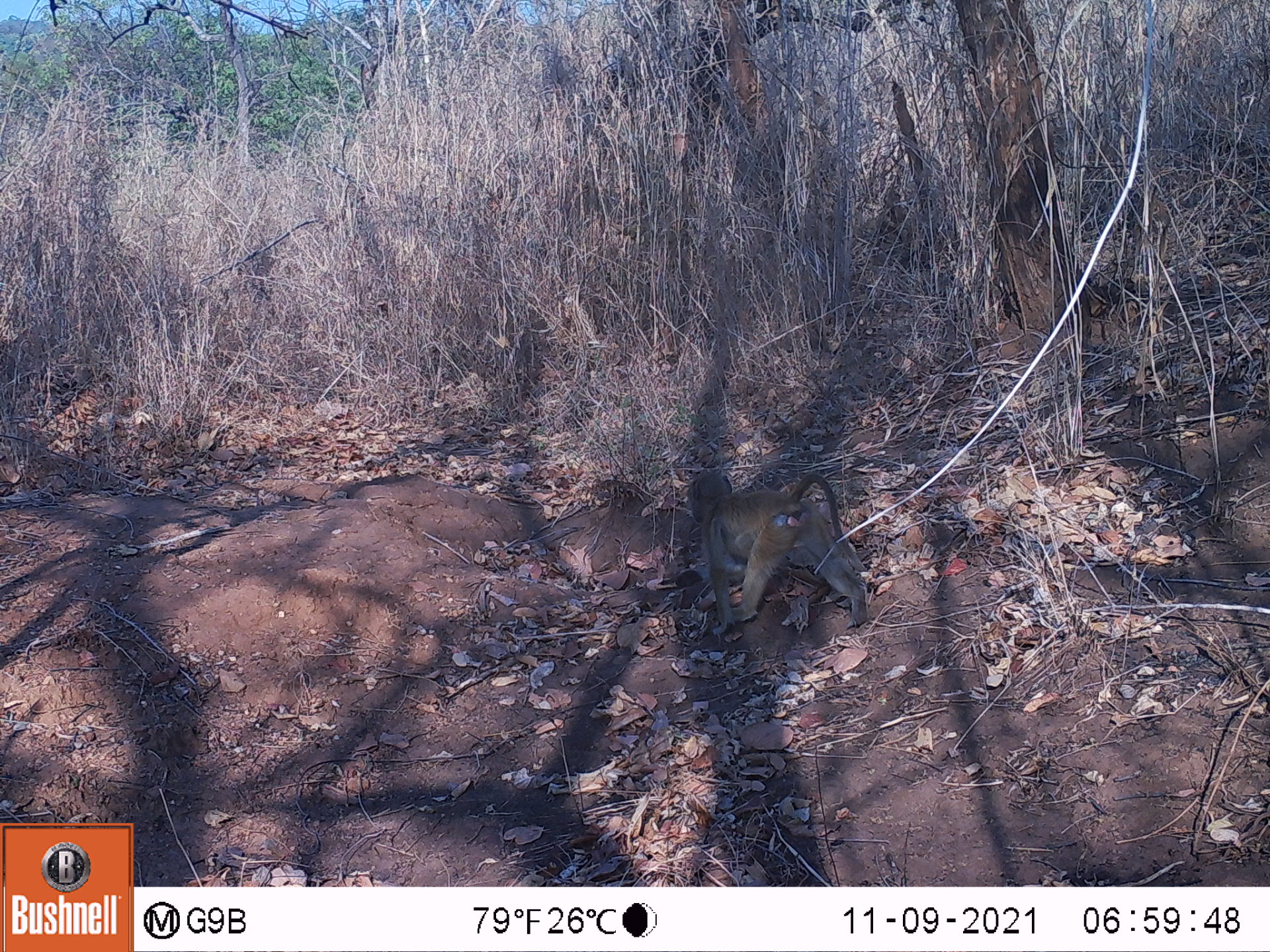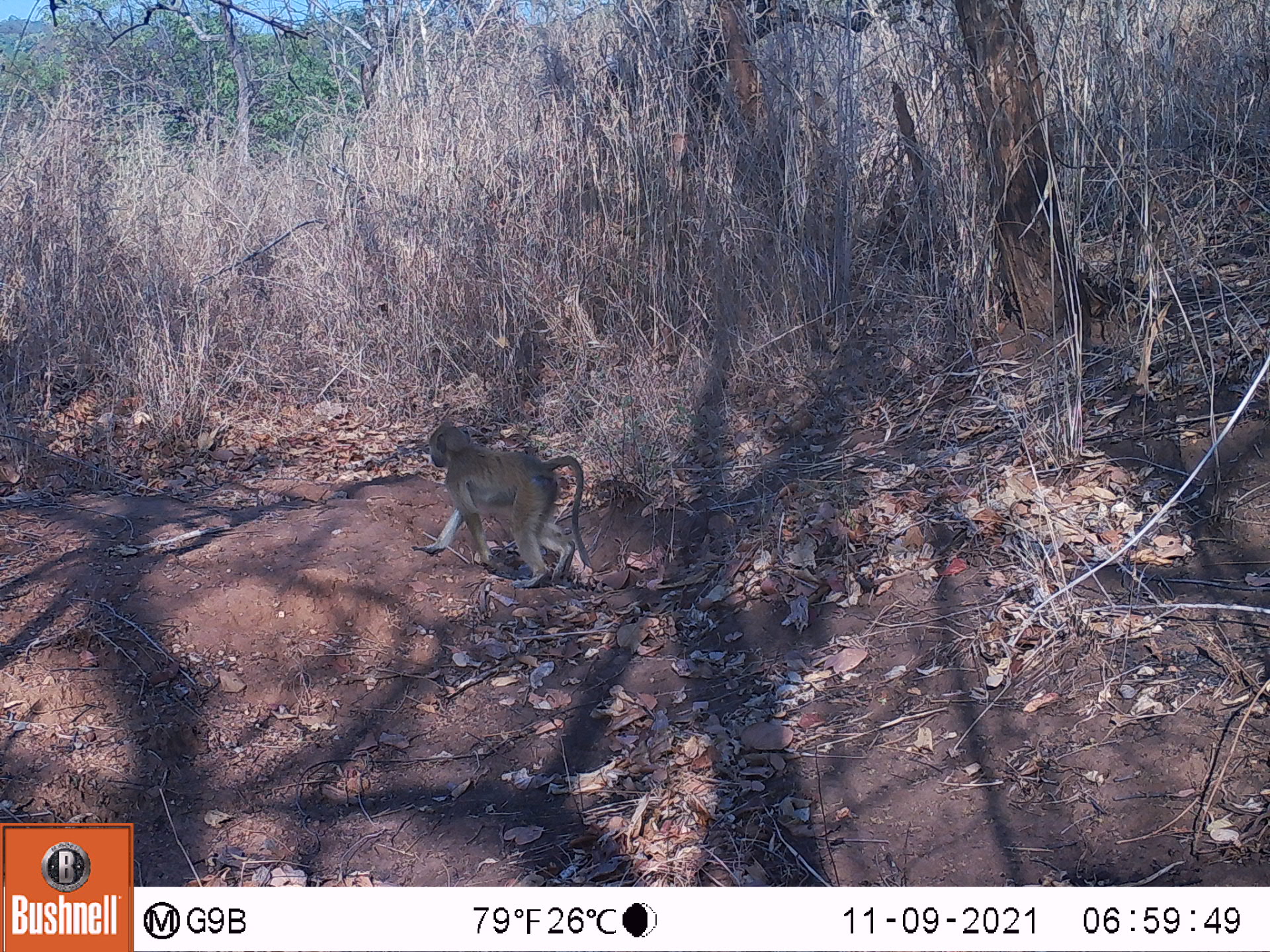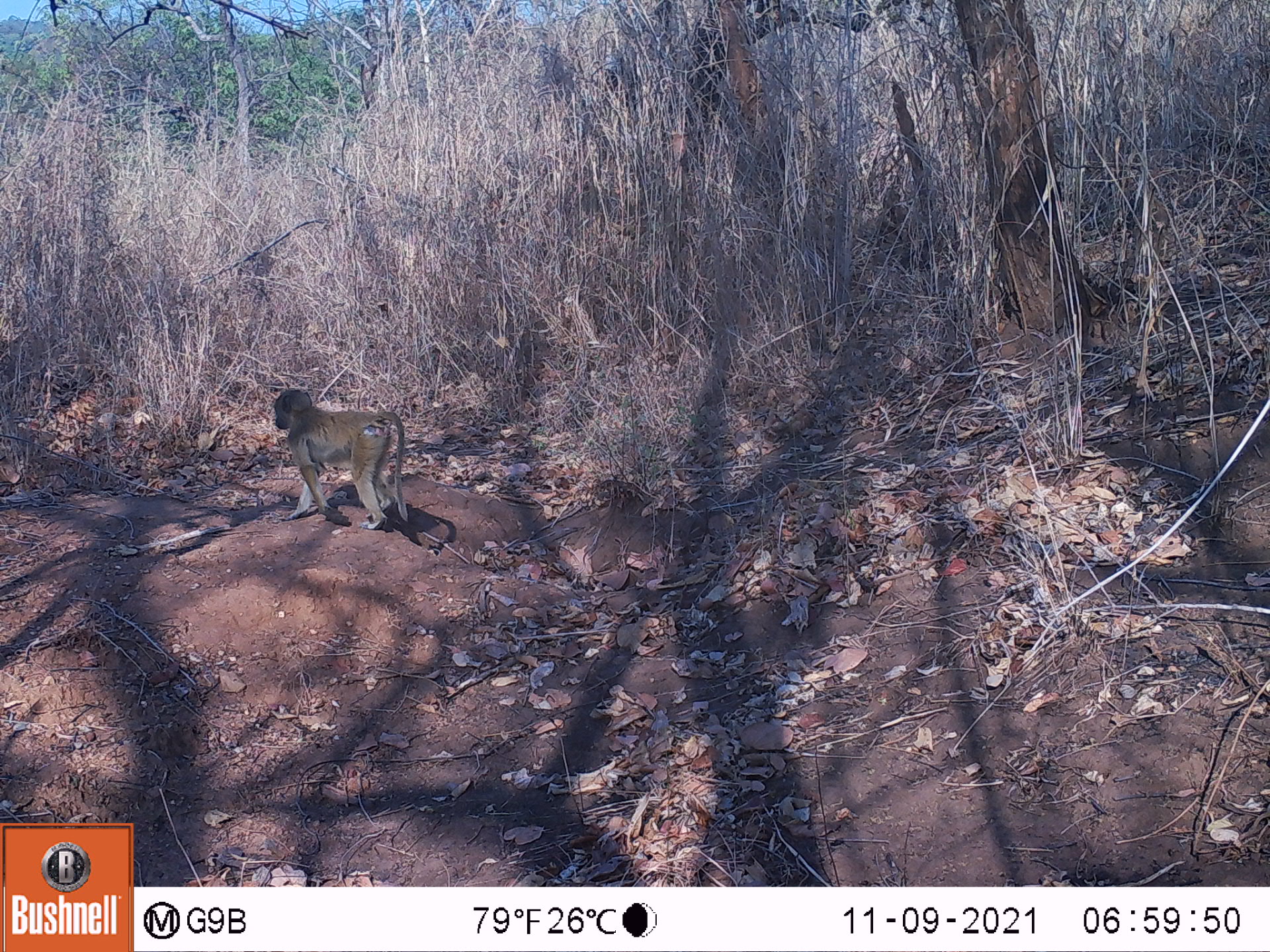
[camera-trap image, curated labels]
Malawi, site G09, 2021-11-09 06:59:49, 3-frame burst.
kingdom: Animalia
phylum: Chordata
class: Mammalia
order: Primates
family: Cercopithecidae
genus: Papio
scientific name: Papio cynocephalus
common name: yellow baboon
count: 1